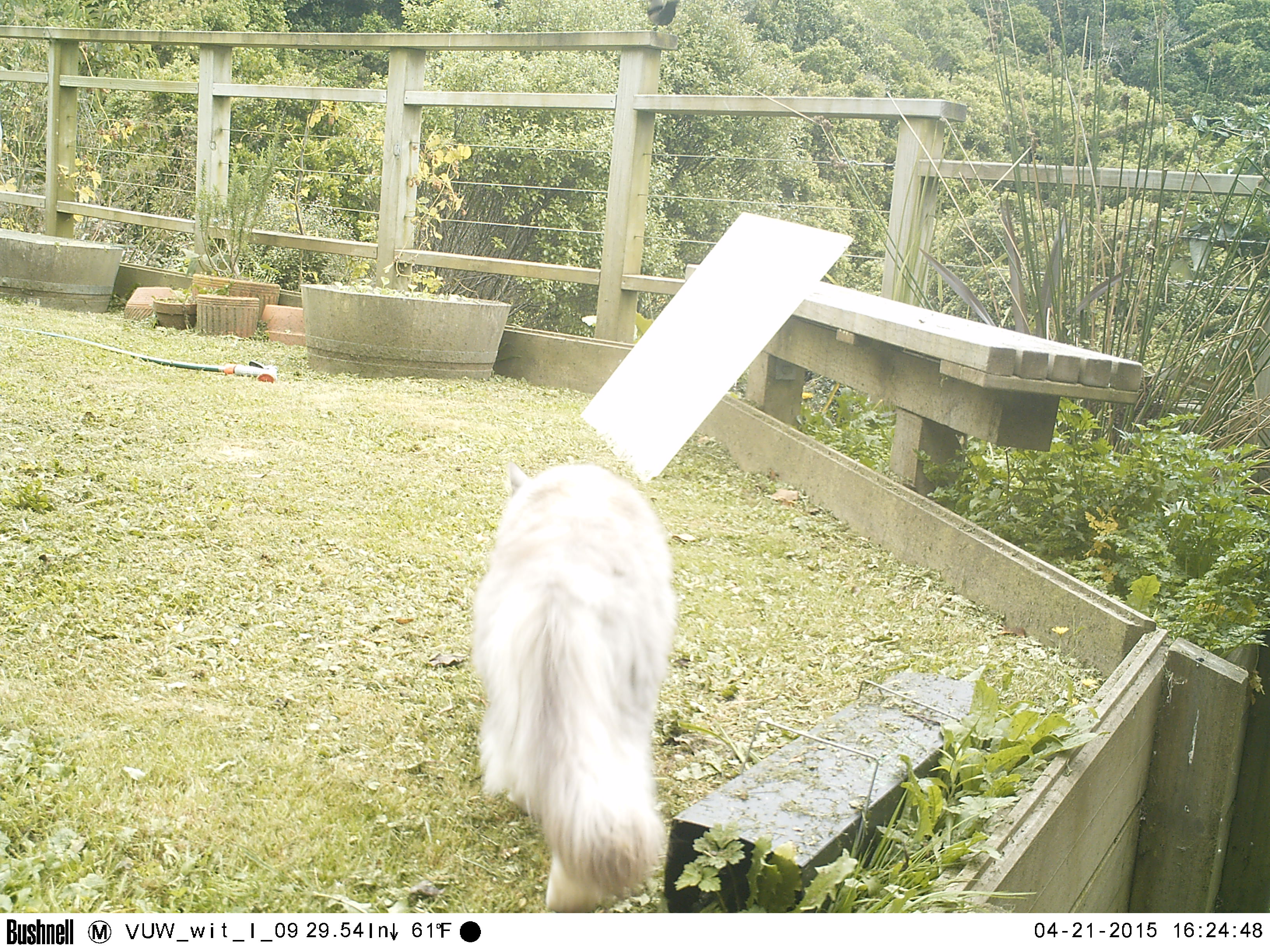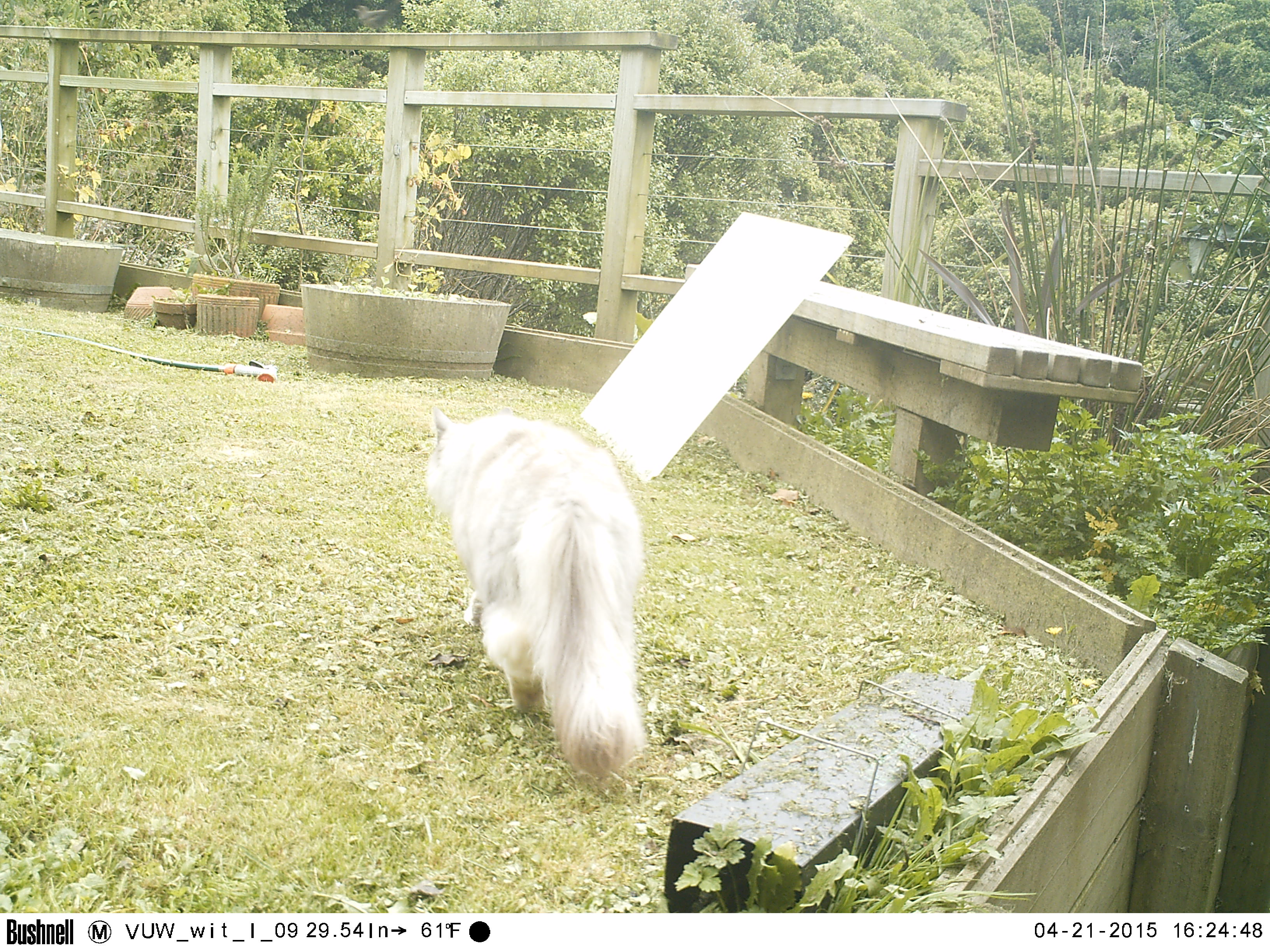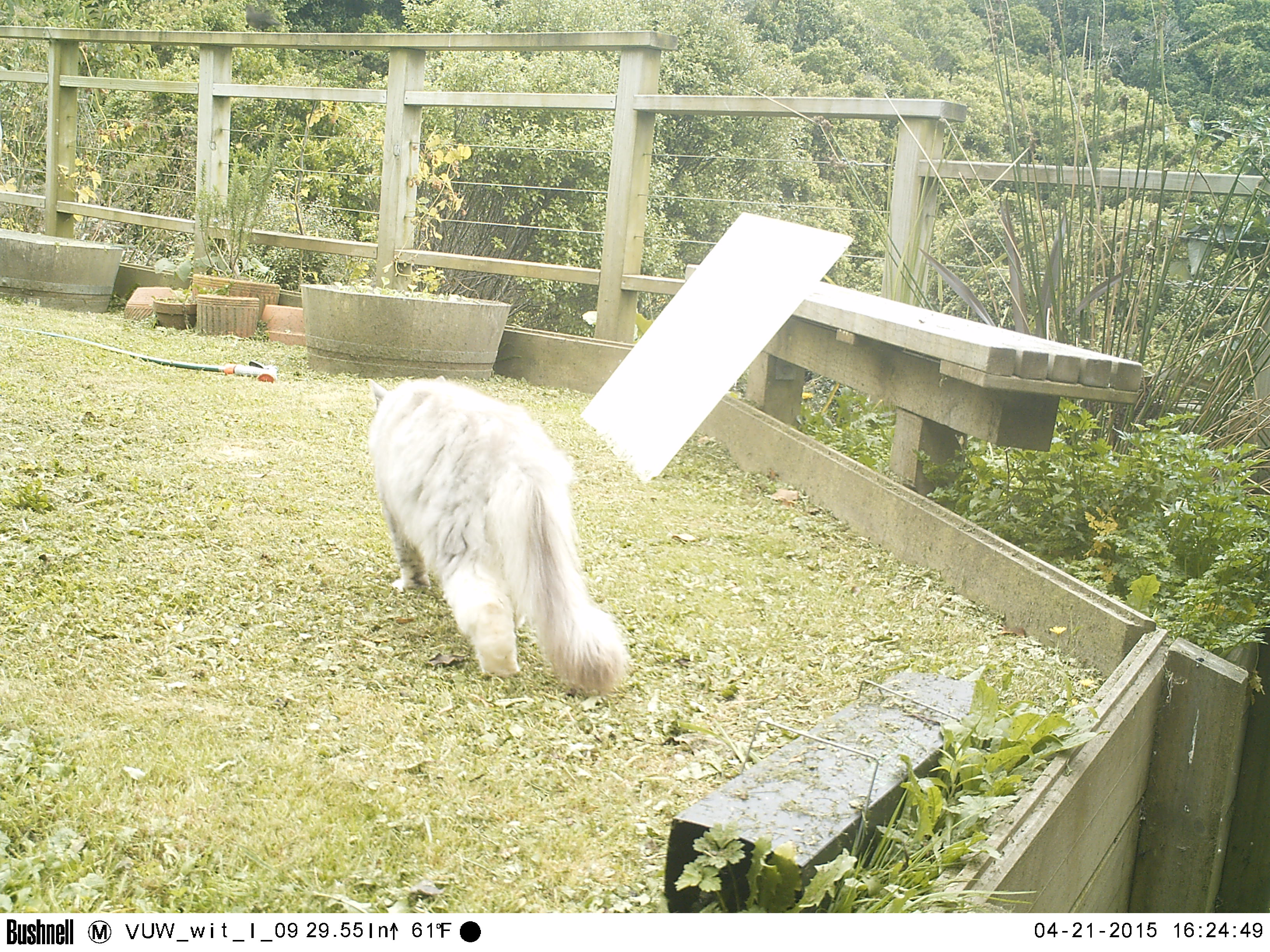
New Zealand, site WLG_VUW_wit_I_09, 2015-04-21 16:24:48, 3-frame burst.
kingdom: Animalia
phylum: Chordata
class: Mammalia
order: Carnivora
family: Felidae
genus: Felis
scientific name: Felis catus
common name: domestic cat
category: cat